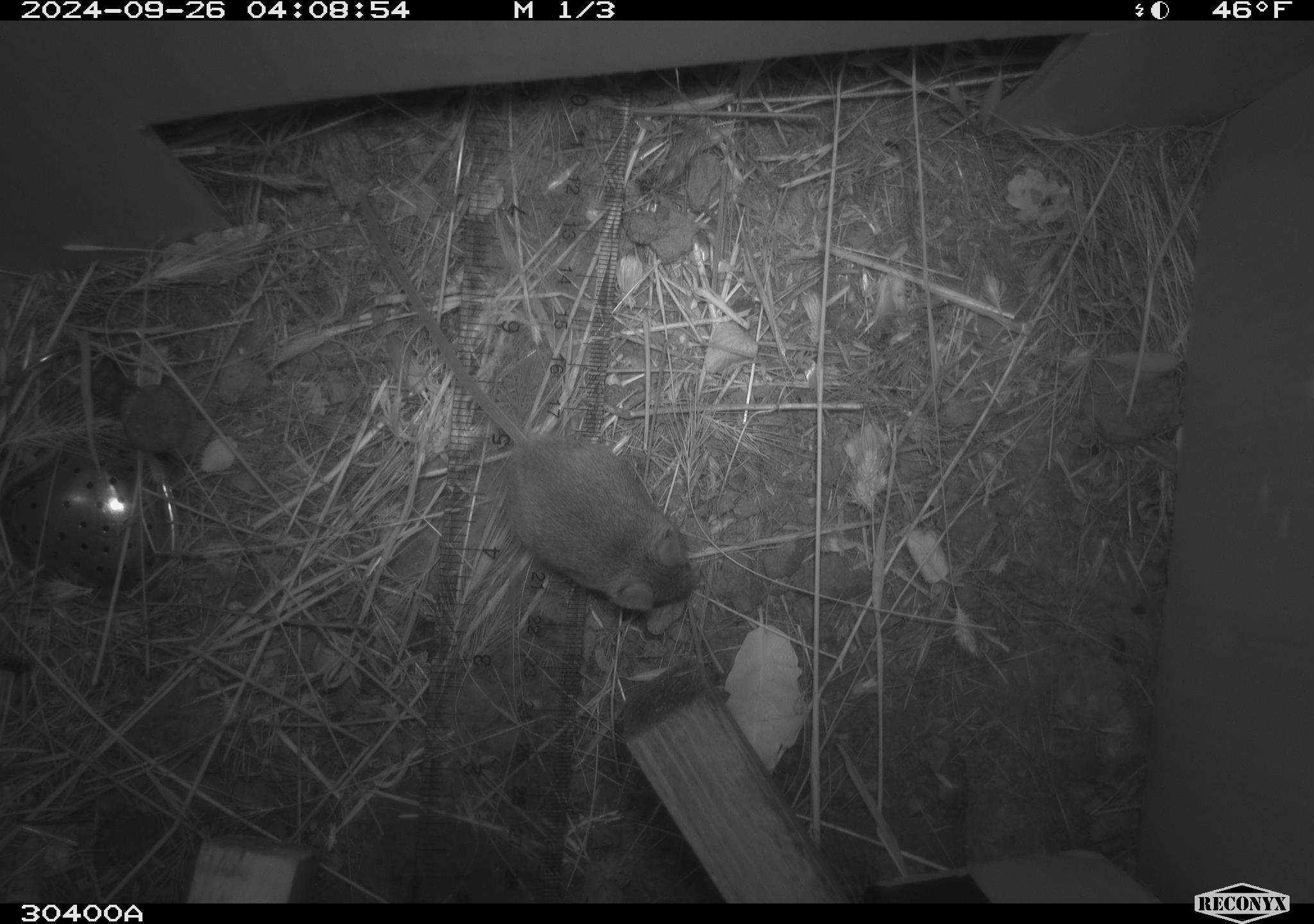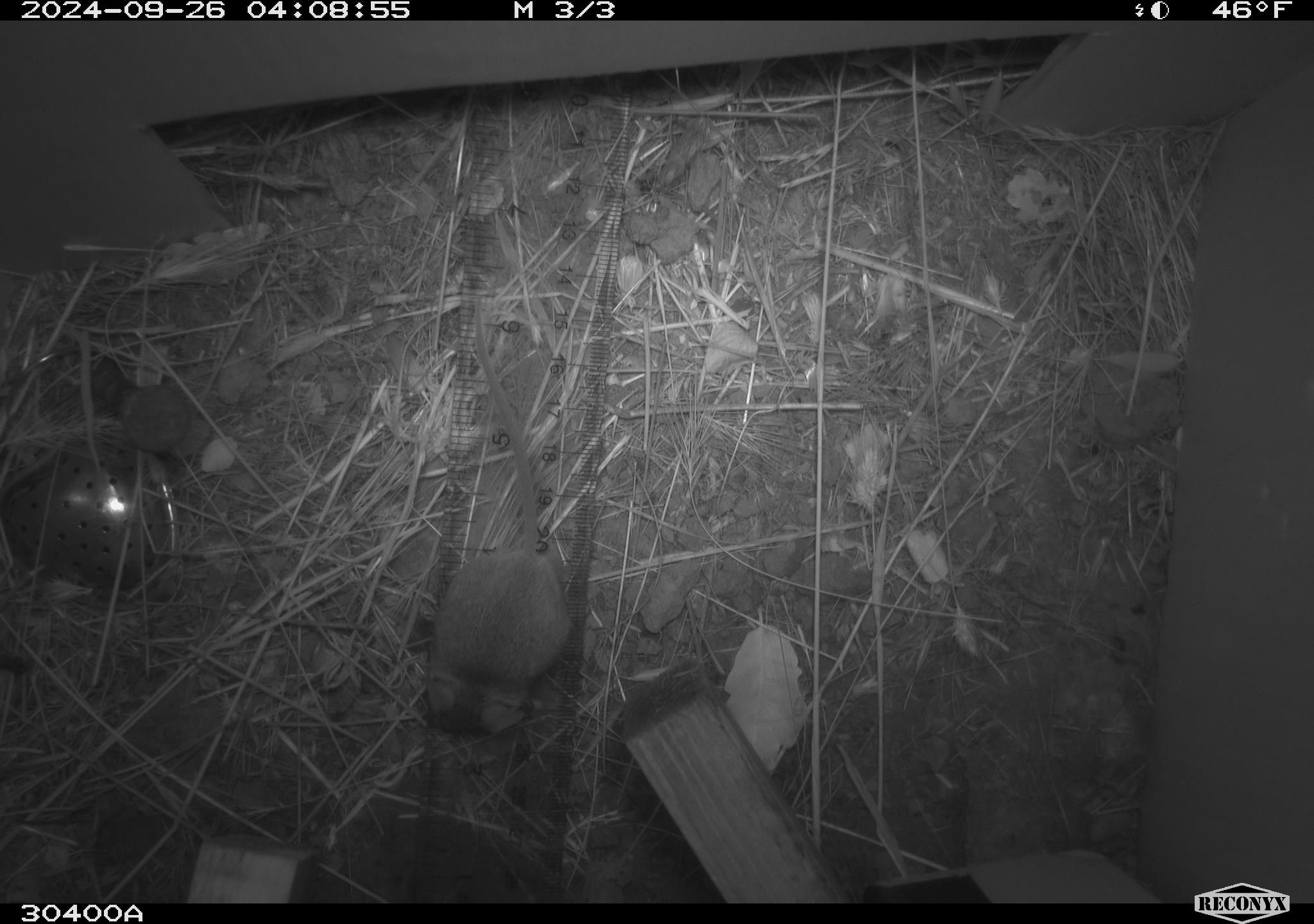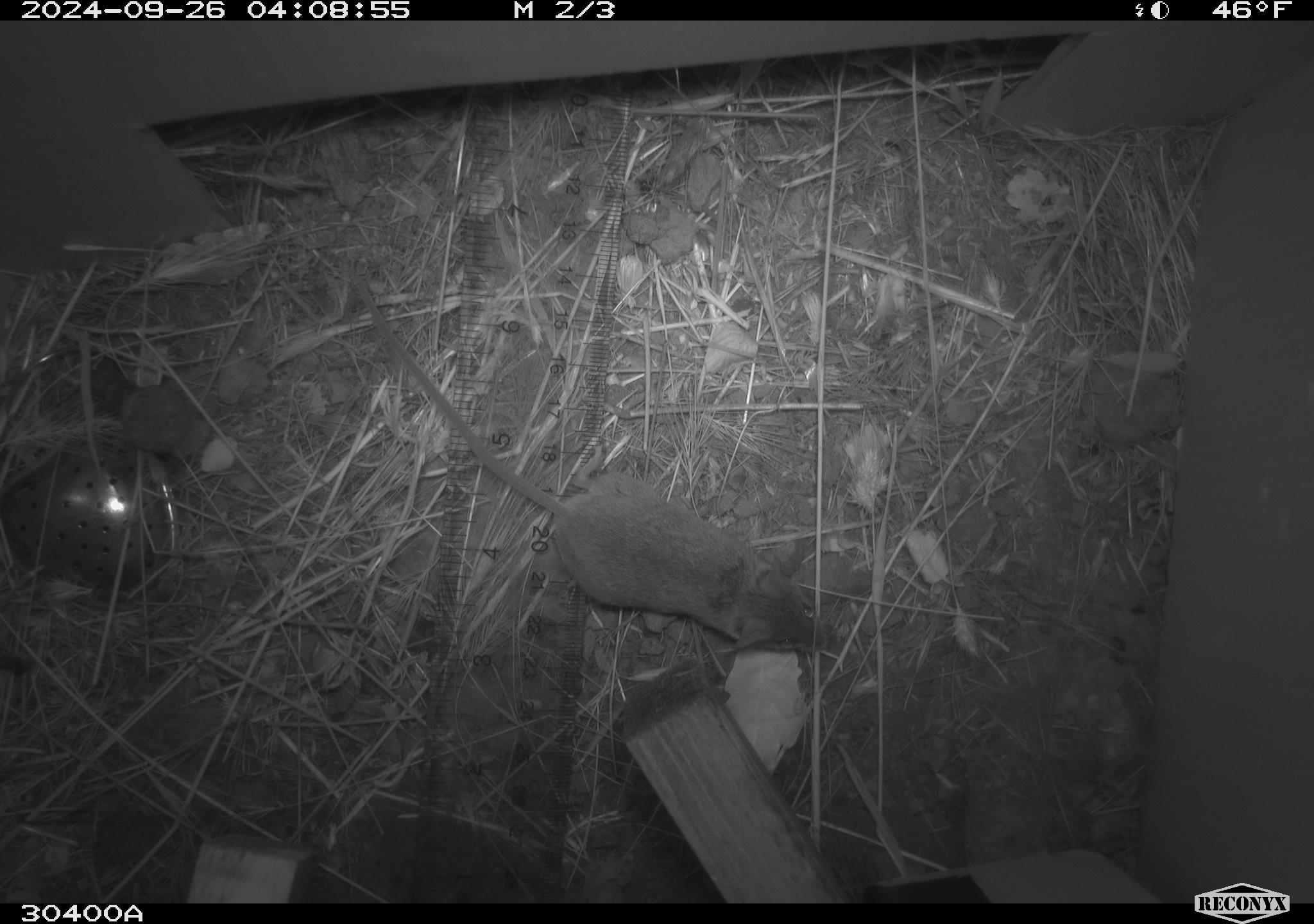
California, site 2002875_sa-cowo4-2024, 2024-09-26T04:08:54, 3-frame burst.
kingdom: Animalia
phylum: Chordata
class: Mammalia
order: Rodentia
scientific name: Rodentia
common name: mouse species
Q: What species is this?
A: Mouse species (Rodentia).